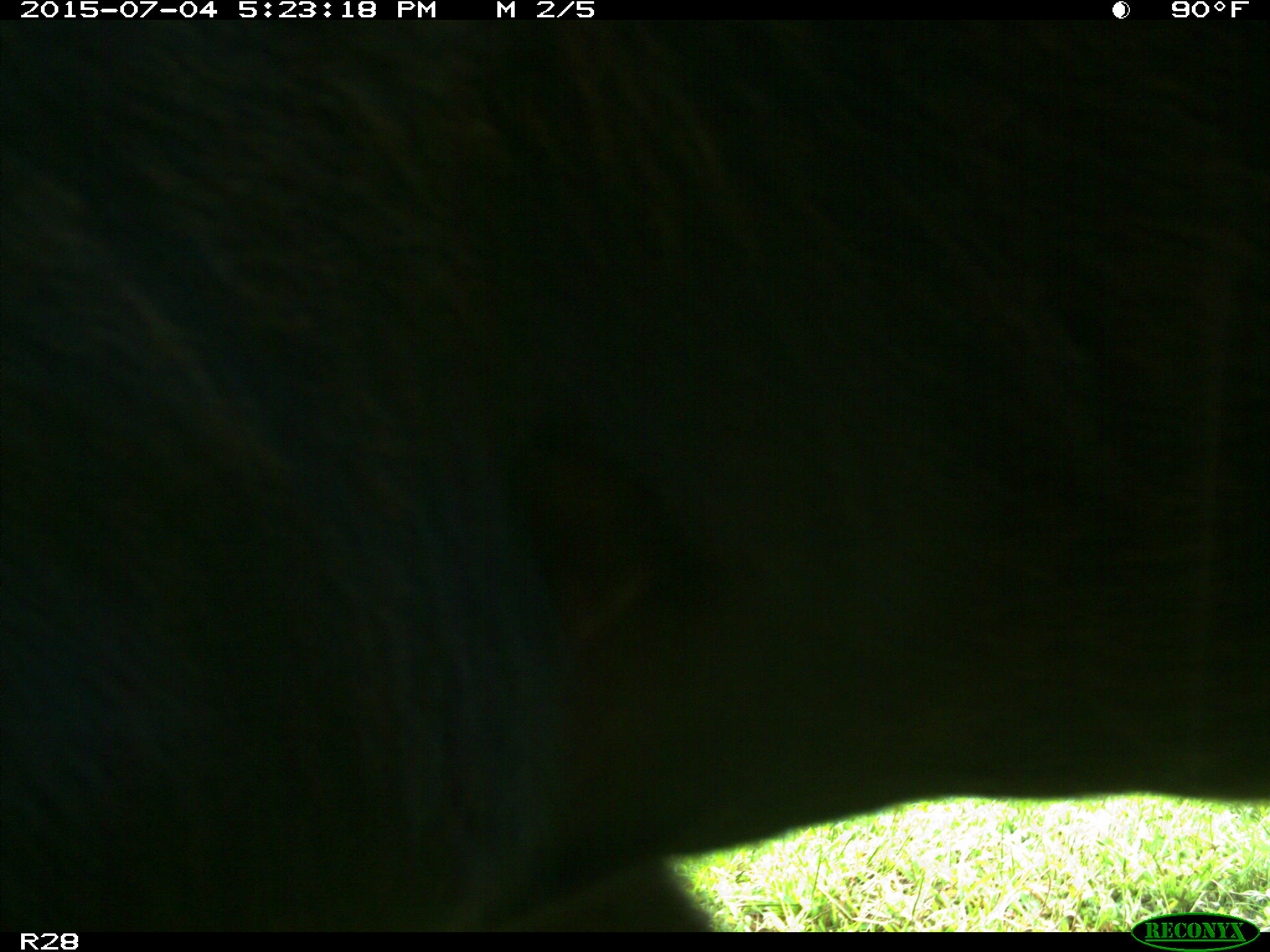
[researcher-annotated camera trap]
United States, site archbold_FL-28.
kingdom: Animalia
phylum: Chordata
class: Mammalia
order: Artiodactyla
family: Bovidae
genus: Bos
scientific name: Bos taurus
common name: domestic cow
Bos taurus (domestic cow).